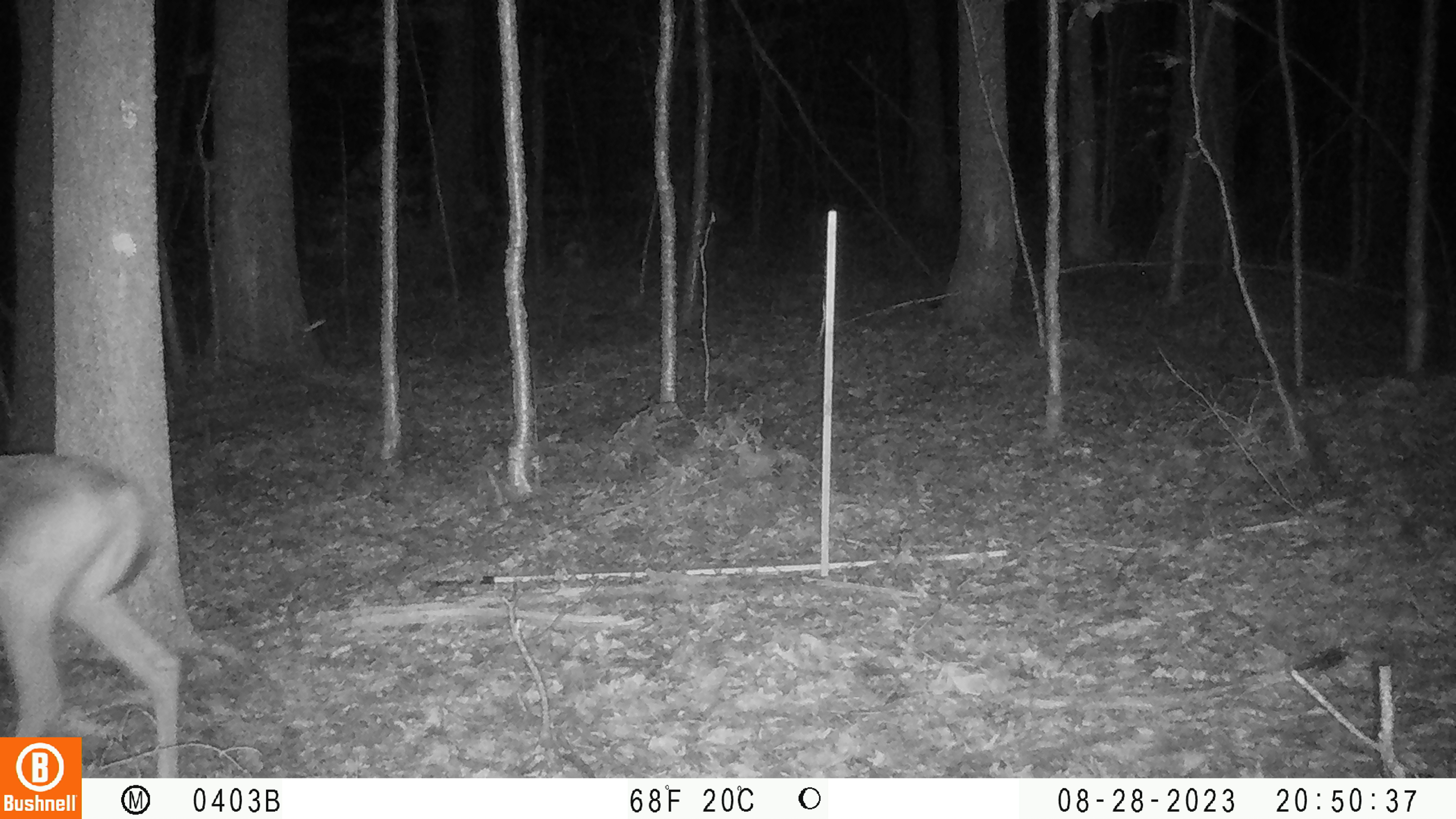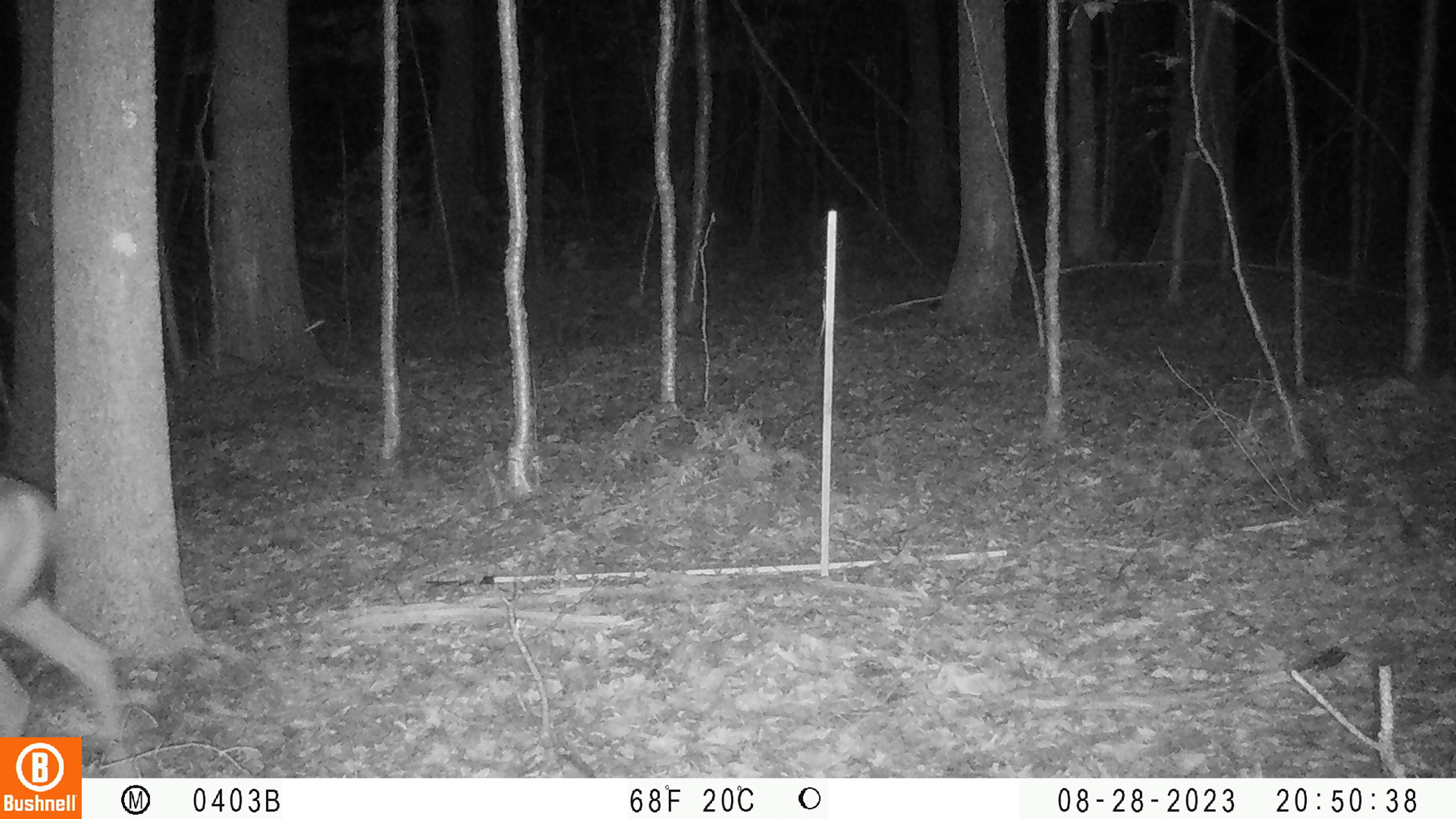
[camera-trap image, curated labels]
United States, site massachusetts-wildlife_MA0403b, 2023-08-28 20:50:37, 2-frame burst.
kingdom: Animalia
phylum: Chordata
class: Mammalia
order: Artiodactyla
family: Cervidae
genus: Odocoileus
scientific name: Odocoileus virginianus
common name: white-tailed deer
White-tailed deer (Odocoileus virginianus).